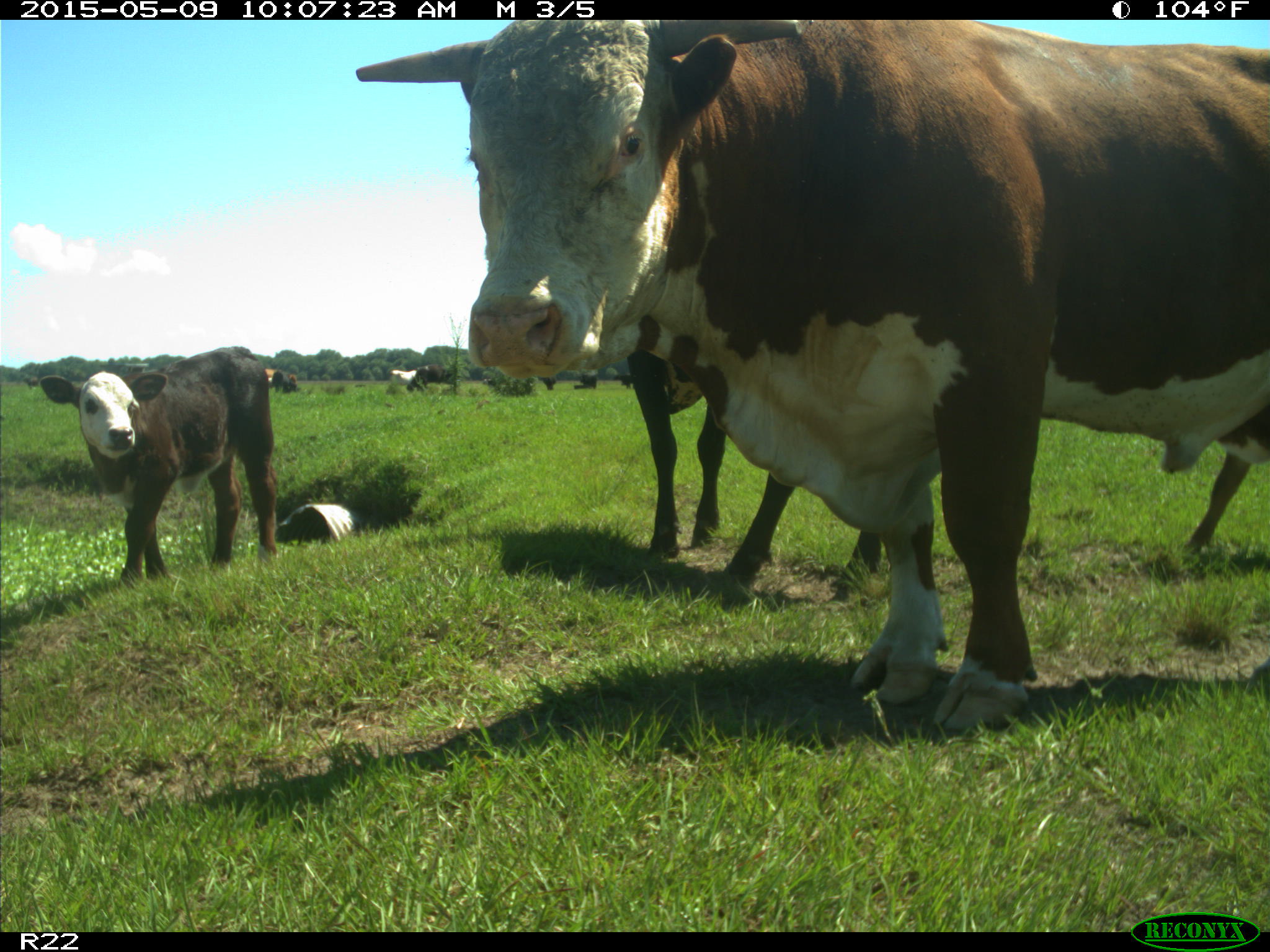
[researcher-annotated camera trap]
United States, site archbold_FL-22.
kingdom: Animalia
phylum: Chordata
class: Mammalia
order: Artiodactyla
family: Bovidae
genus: Bos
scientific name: Bos taurus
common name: domestic cow